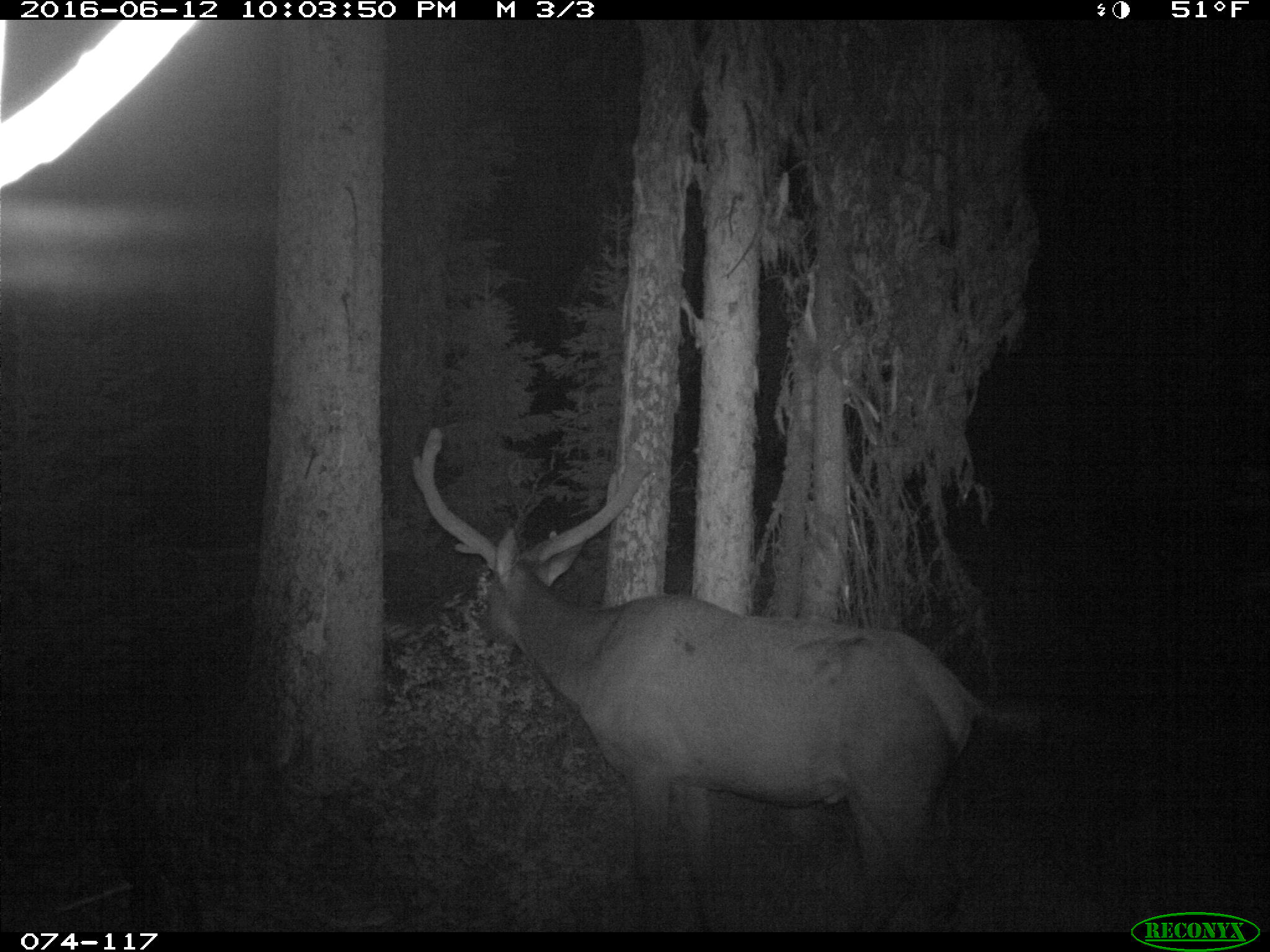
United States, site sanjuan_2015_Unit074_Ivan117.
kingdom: Animalia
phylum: Chordata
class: Mammalia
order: Artiodactyla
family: Cervidae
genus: Cervus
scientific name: Cervus elaphus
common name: red deer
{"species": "Cervus elaphus (red deer)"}